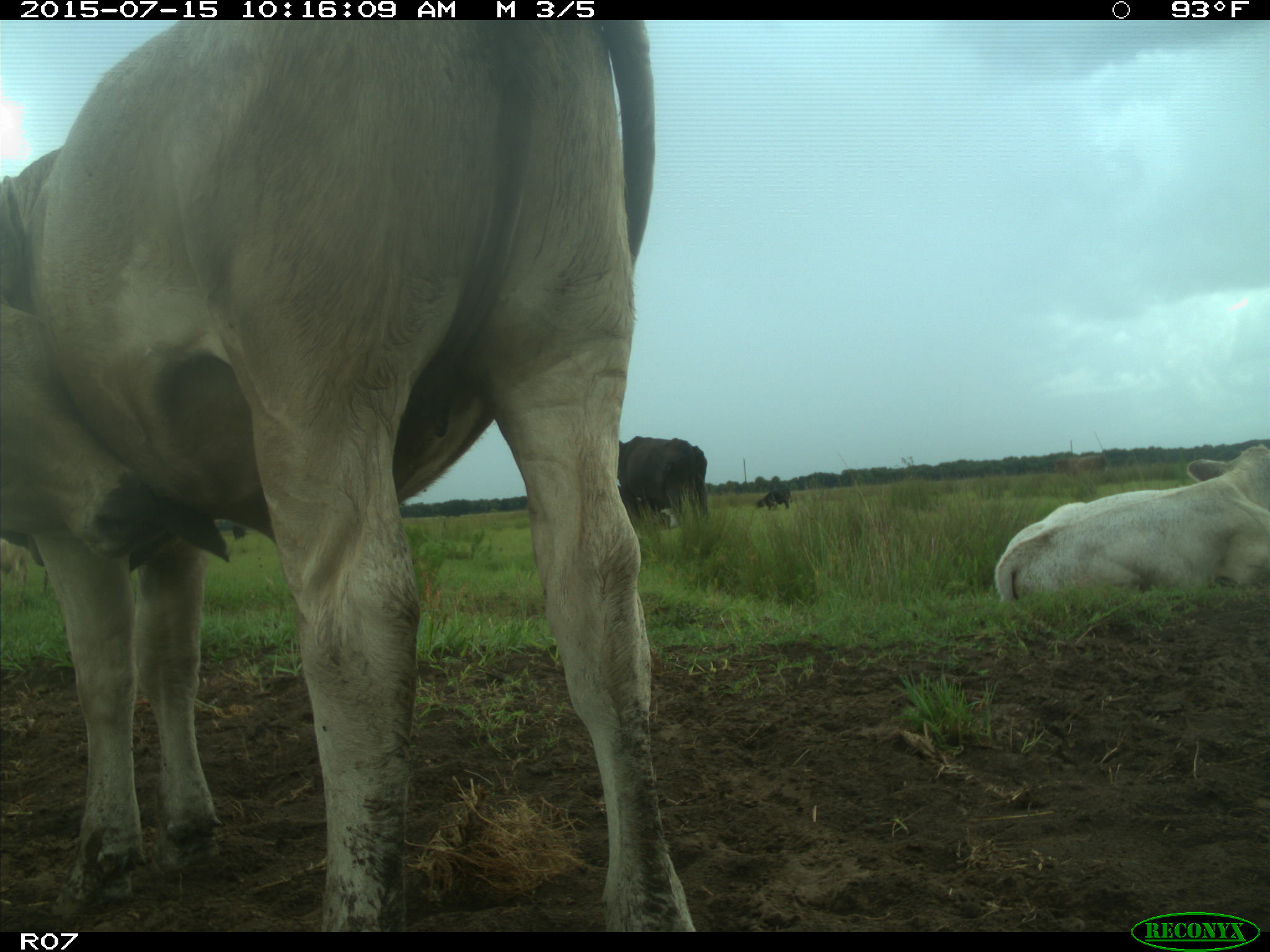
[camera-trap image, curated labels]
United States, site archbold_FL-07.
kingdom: Animalia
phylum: Chordata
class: Mammalia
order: Artiodactyla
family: Bovidae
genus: Bos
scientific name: Bos taurus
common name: domestic cow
Bos taurus (domestic cow).